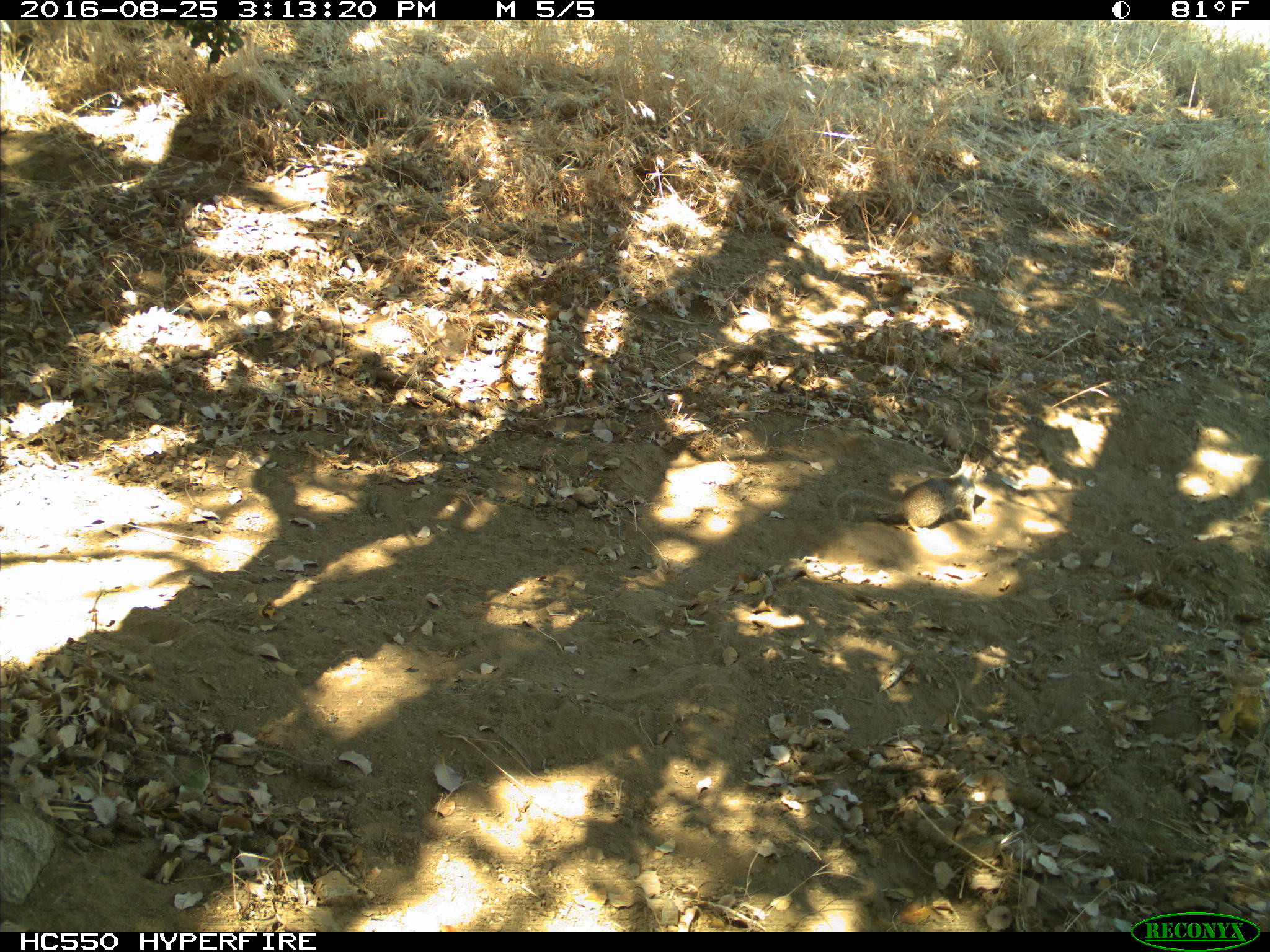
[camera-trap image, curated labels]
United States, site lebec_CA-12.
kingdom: Animalia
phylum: Chordata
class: Mammalia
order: Rodentia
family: Sciuridae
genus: Otospermophilus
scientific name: Otospermophilus beecheyi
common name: california ground squirrel